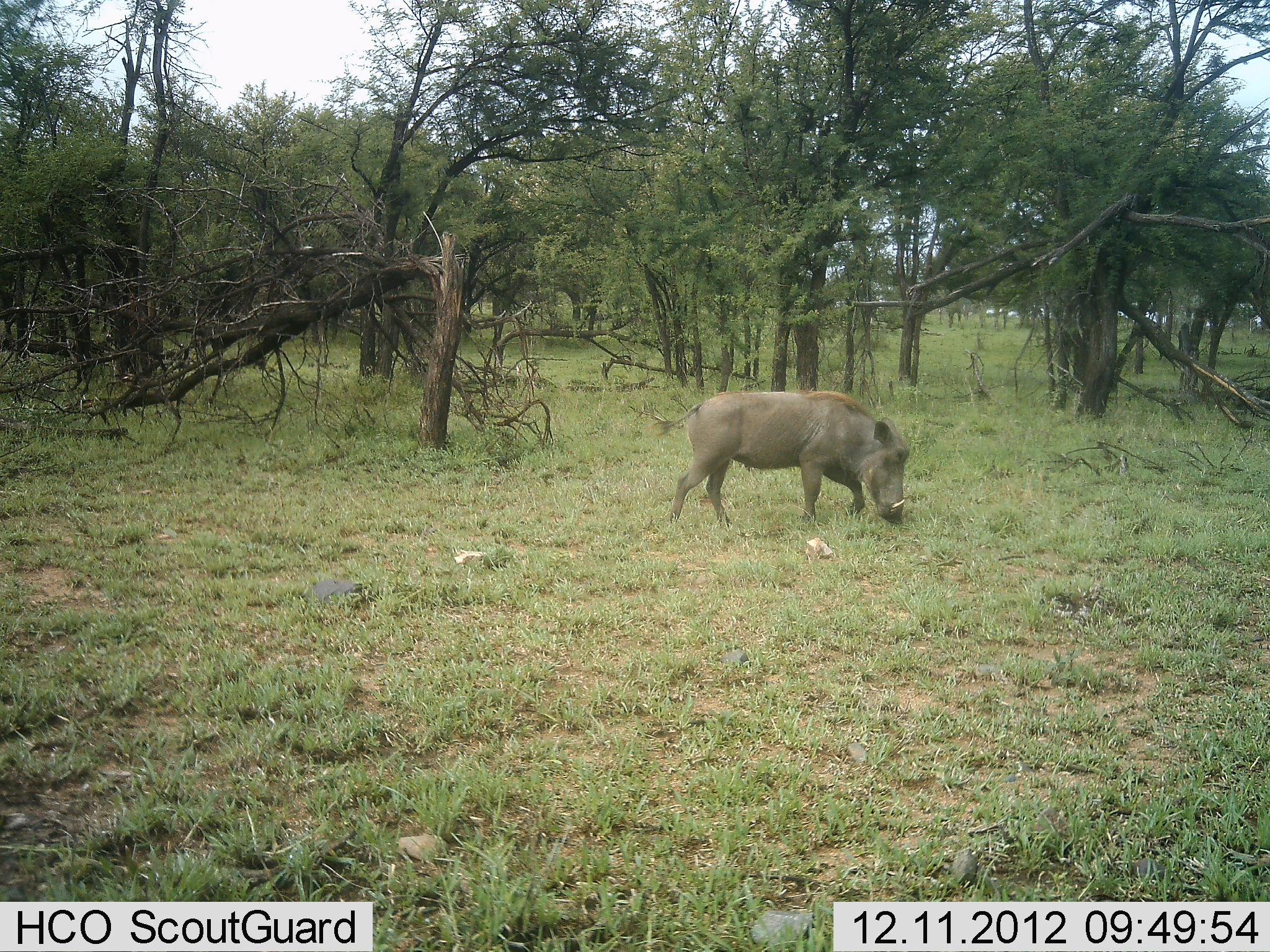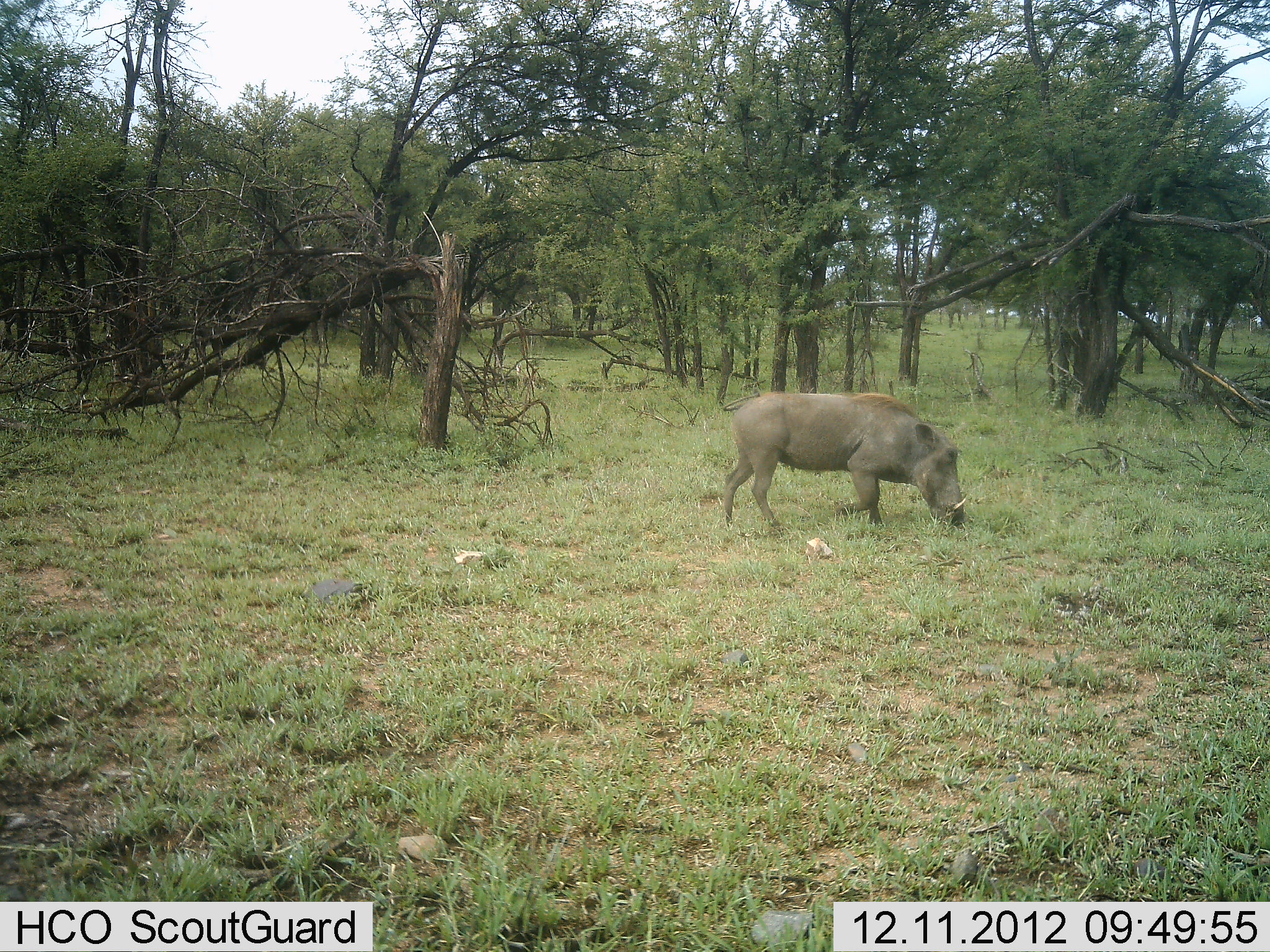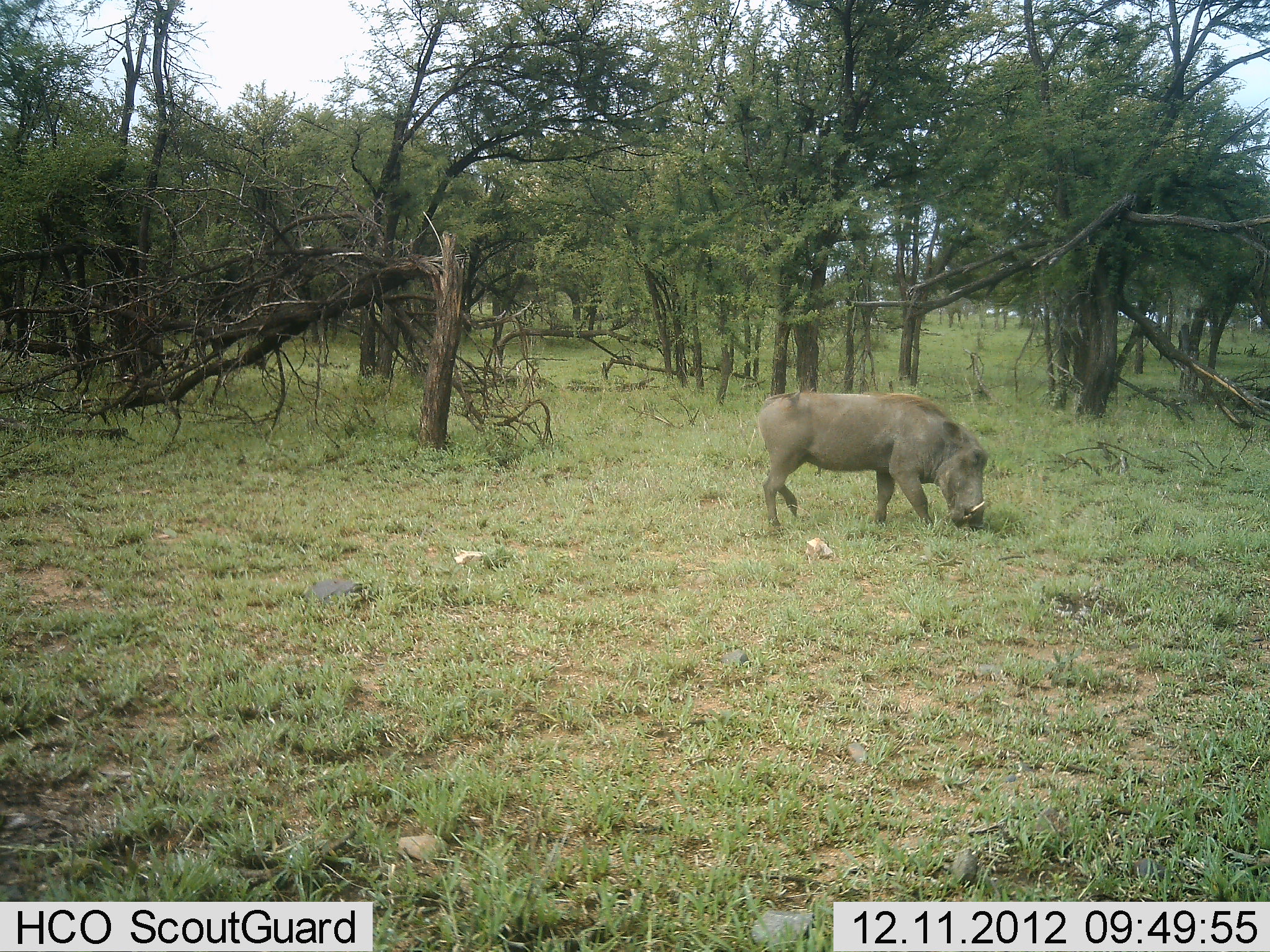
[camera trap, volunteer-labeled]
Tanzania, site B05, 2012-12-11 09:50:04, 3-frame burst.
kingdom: Animalia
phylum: Chordata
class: Mammalia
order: Artiodactyla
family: Suidae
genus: Phacochoerus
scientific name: Phacochoerus africanus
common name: warthog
Warthog (Phacochoerus africanus), count 1. Behavior (volunteer vote fractions): standing 3%, resting 0%, moving 69%, interacting 0%. Young present (vote fraction): 0%. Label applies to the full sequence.